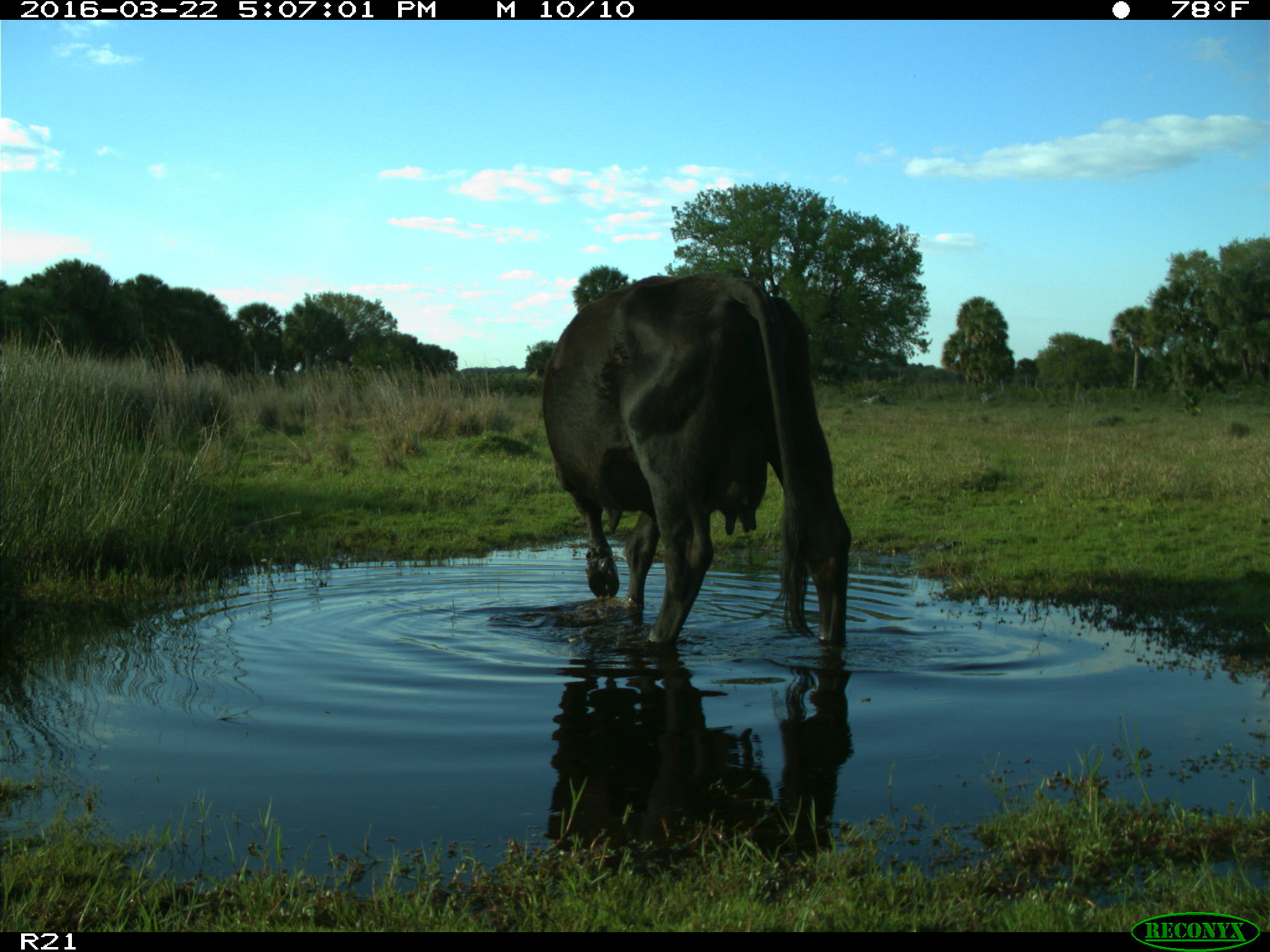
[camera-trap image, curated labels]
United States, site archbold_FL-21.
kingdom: Animalia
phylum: Chordata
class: Mammalia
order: Artiodactyla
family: Bovidae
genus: Bos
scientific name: Bos taurus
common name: domestic cow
Bos taurus (domestic cow).